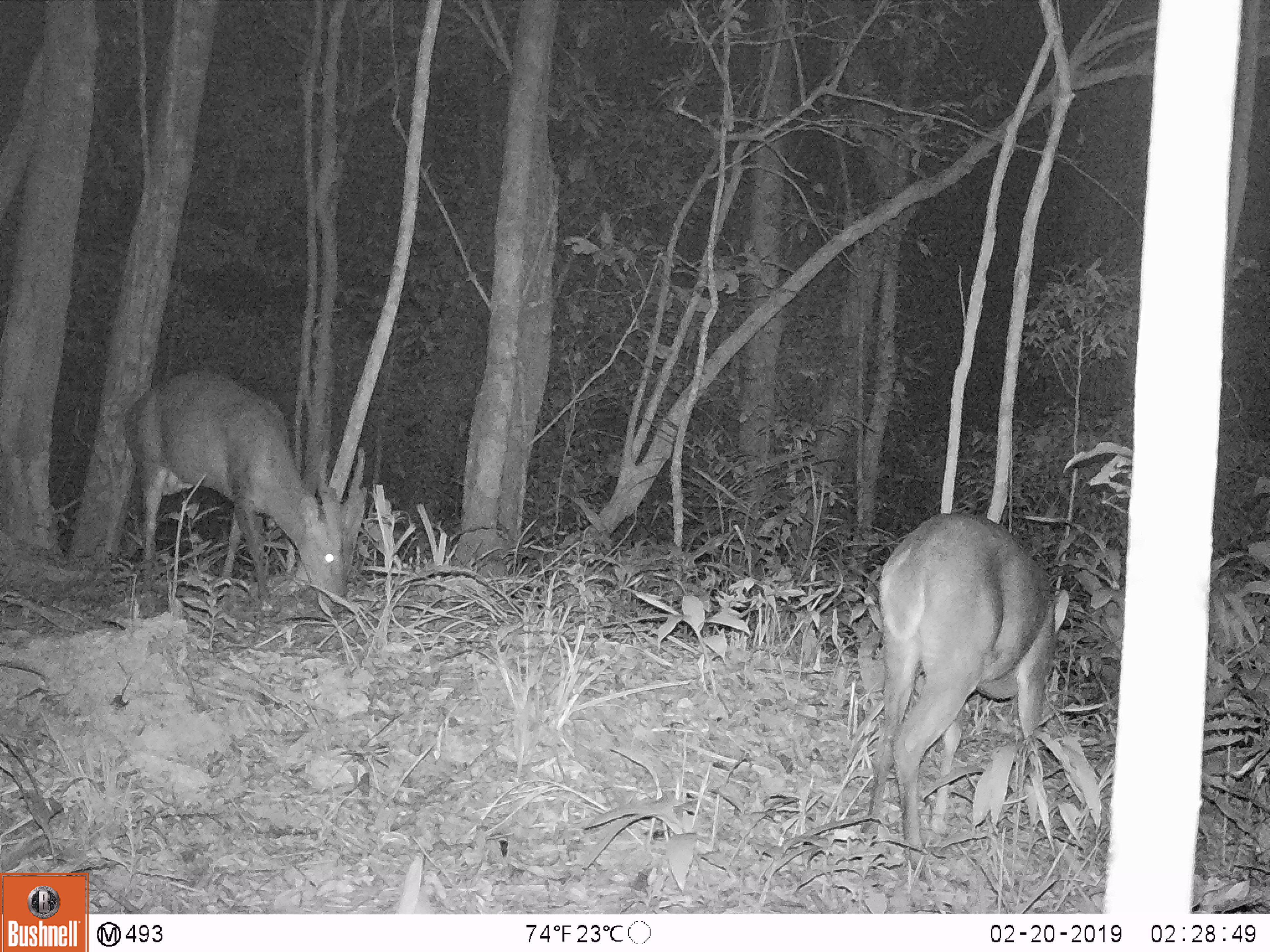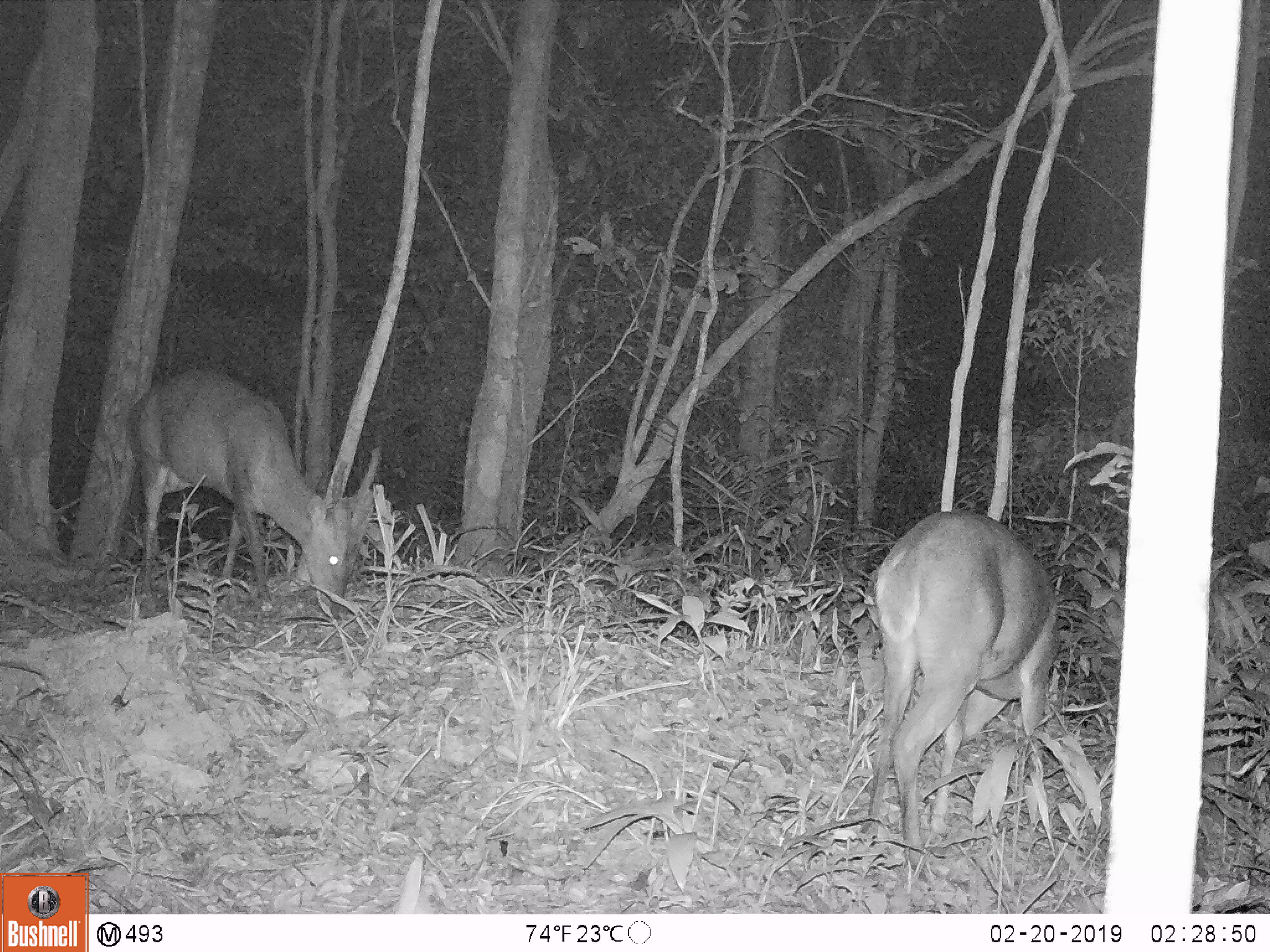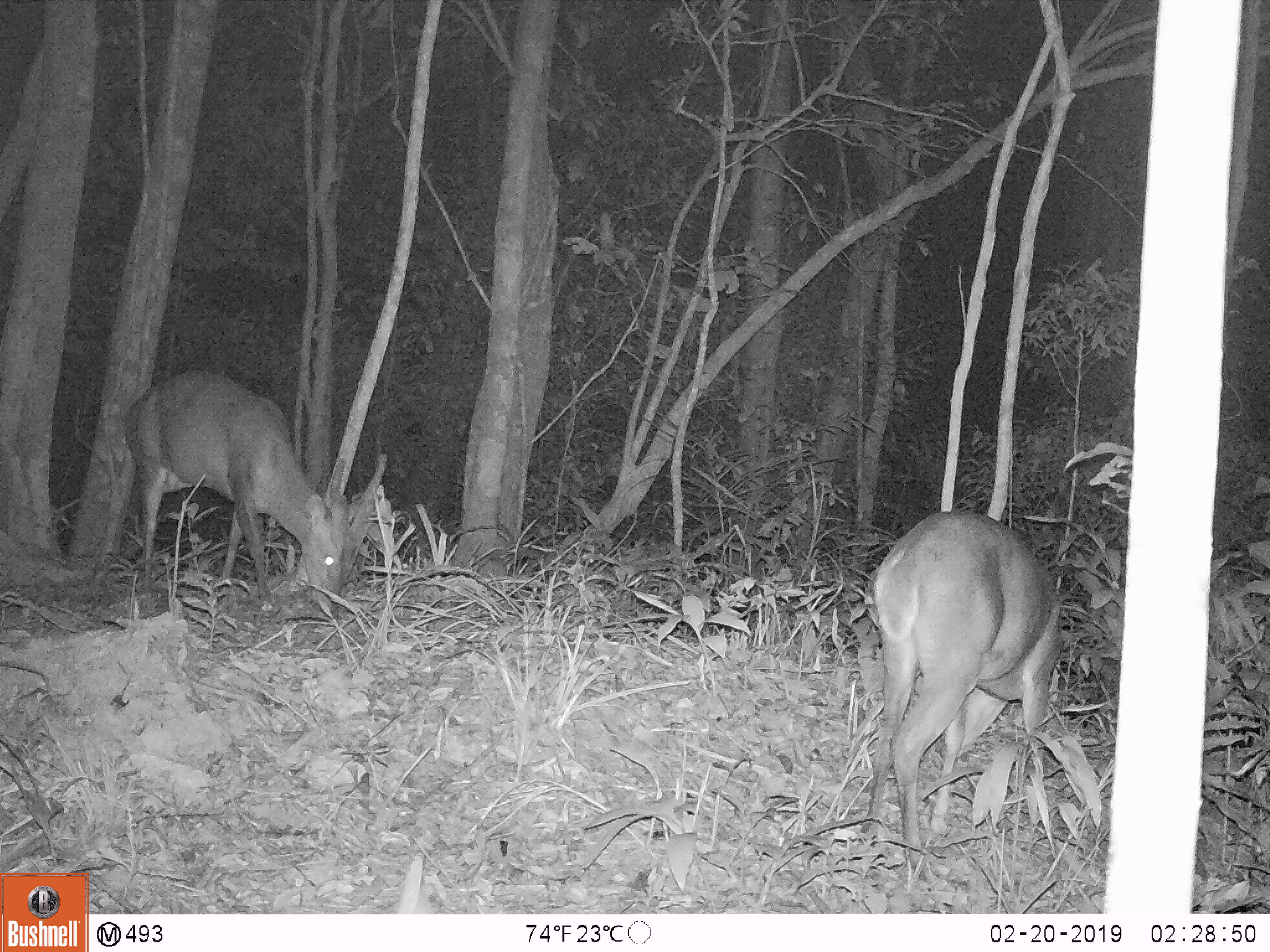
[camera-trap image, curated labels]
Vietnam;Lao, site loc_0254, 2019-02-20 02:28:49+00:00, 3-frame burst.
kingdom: Animalia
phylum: Chordata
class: Mammalia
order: Artiodactyla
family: Cervidae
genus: Muntiacus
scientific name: Muntiacus vuquangensis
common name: large-antlered muntjac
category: large antlered muntjac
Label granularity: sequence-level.